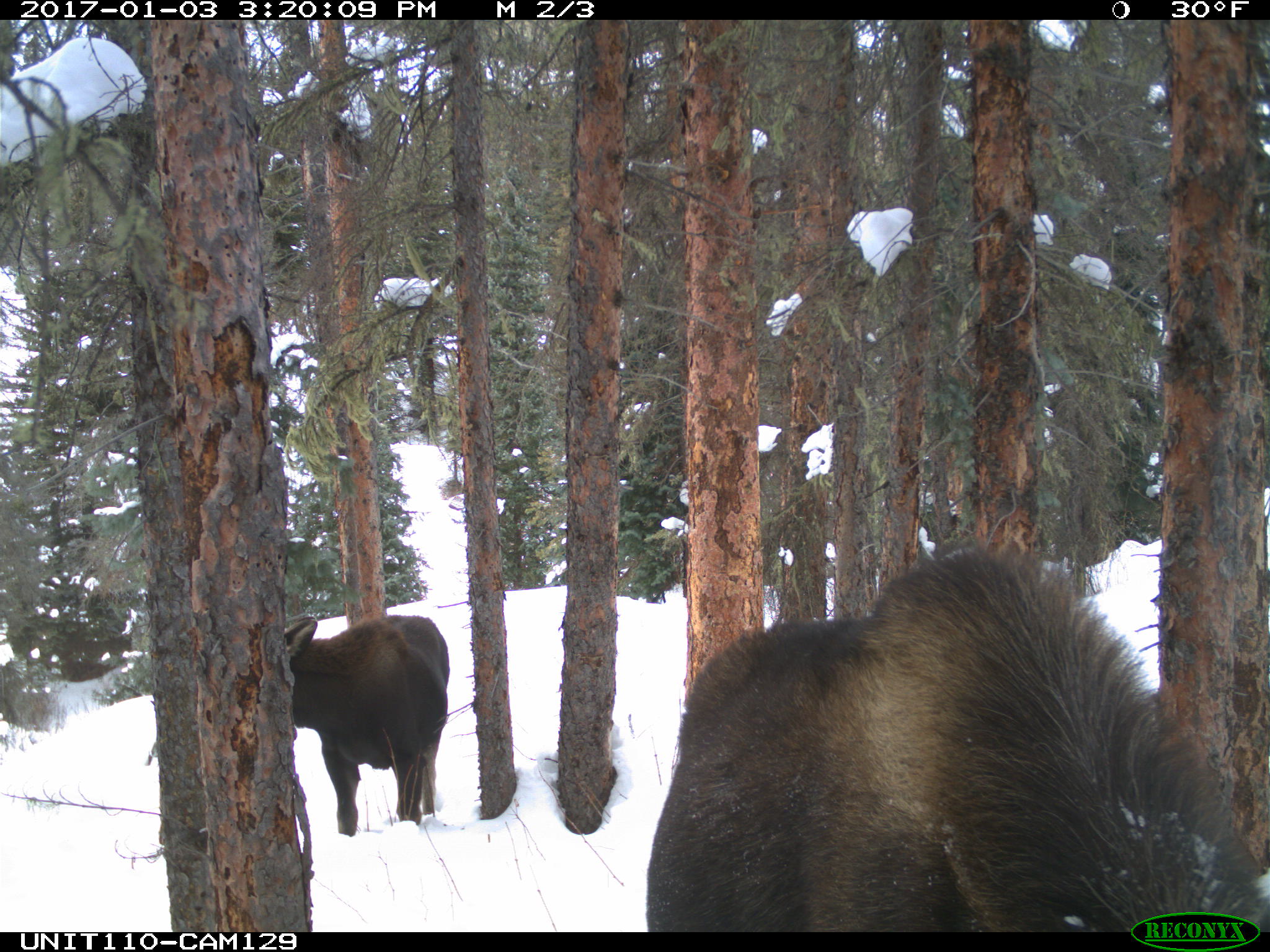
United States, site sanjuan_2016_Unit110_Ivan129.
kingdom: Animalia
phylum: Chordata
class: Mammalia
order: Artiodactyla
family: Cervidae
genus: Alces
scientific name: Alces alces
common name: moose